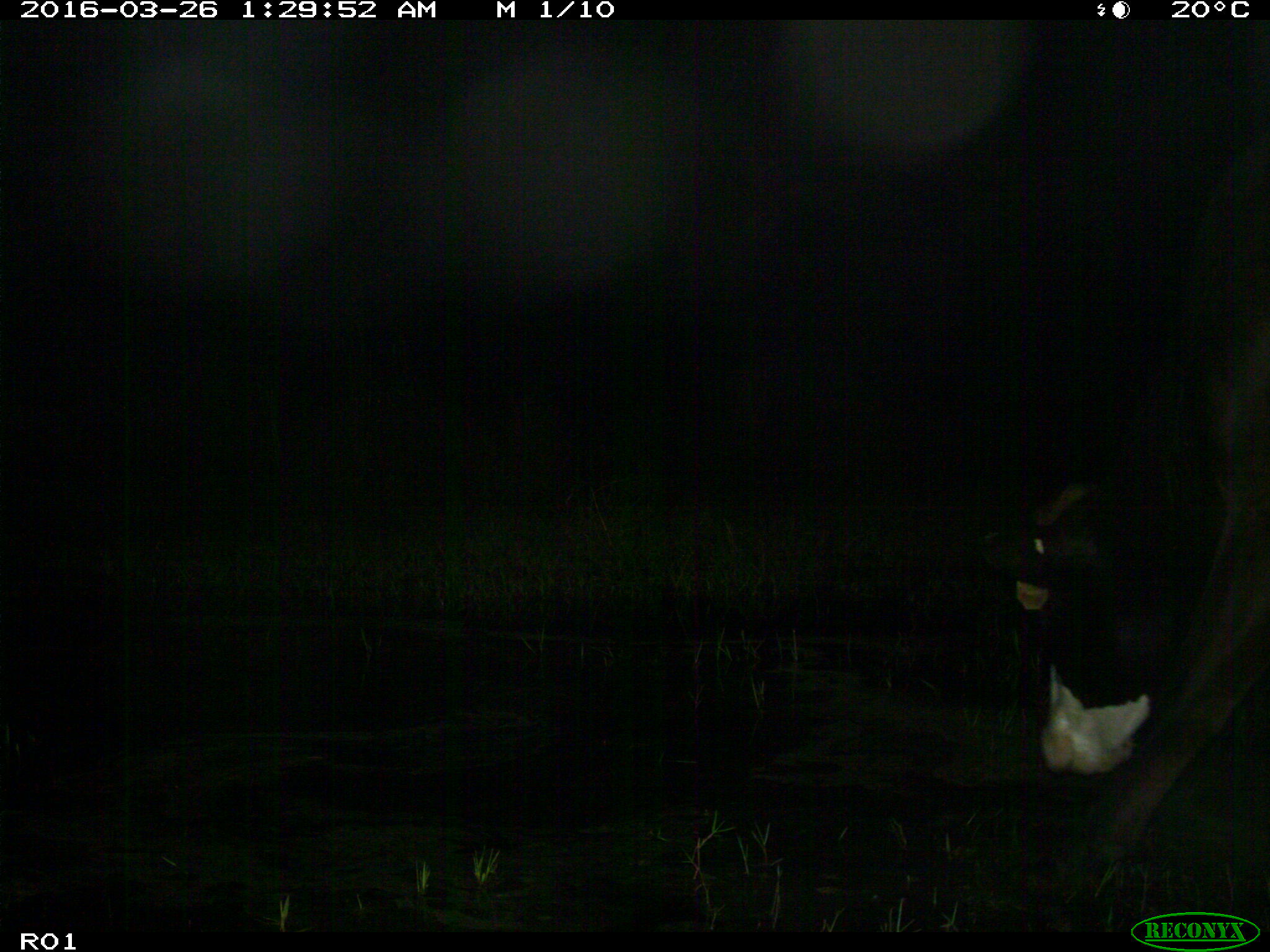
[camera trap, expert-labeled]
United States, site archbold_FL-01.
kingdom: Animalia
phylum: Chordata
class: Mammalia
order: Artiodactyla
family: Bovidae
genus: Bos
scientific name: Bos taurus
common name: domestic cow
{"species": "Bos taurus (domestic cow)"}